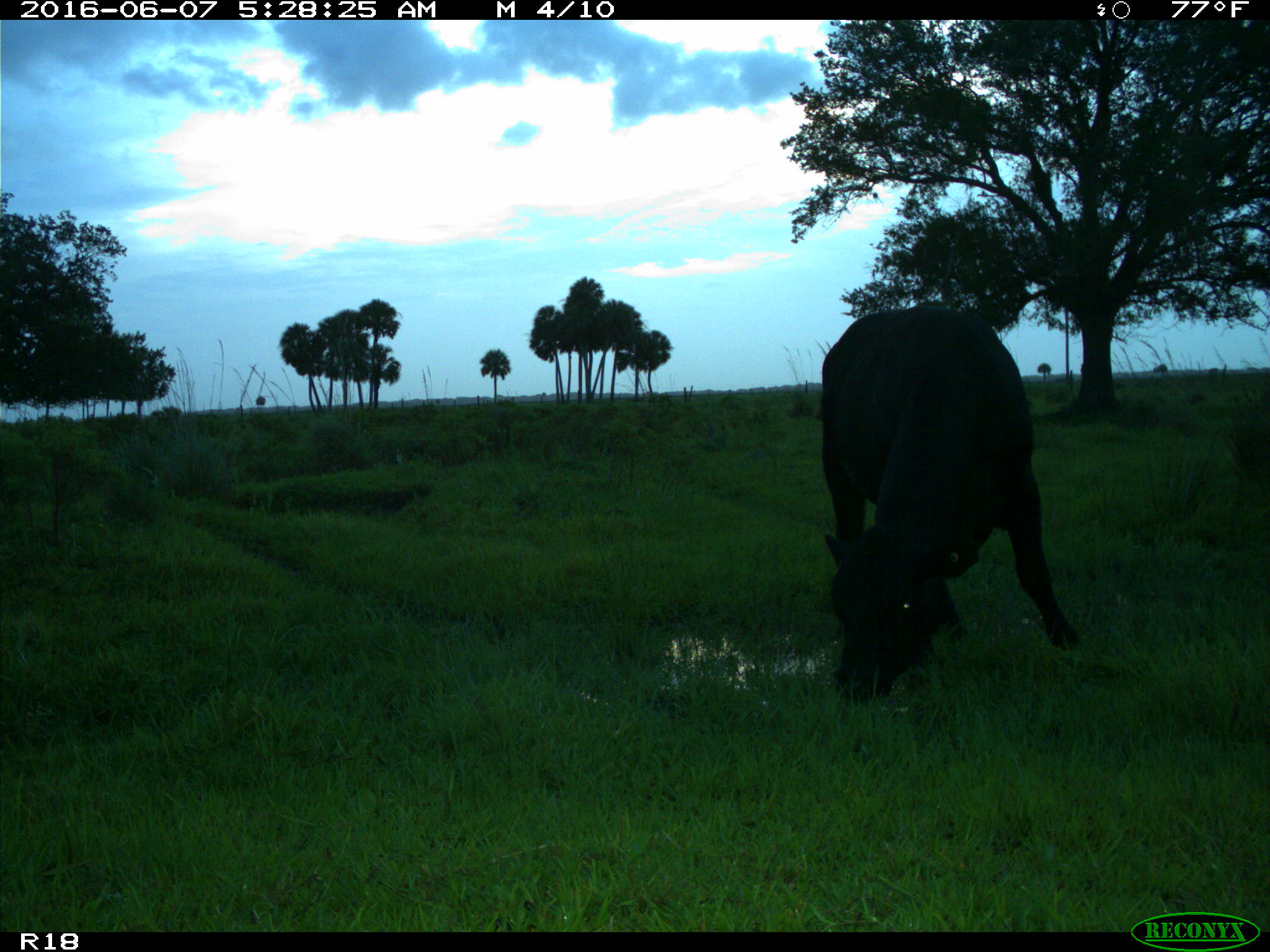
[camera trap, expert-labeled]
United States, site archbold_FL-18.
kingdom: Animalia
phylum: Chordata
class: Mammalia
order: Artiodactyla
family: Bovidae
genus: Bos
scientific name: Bos taurus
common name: domestic cow